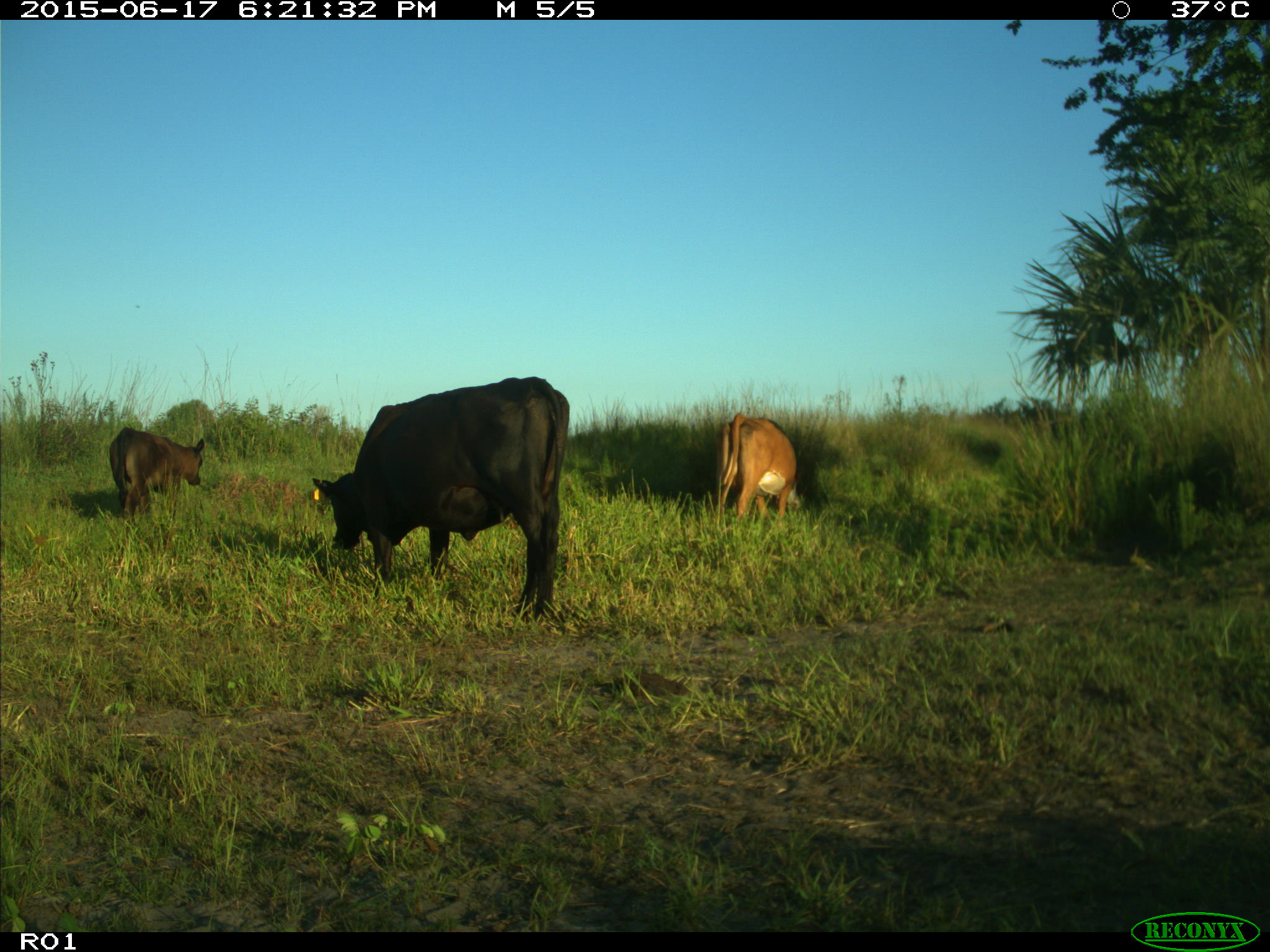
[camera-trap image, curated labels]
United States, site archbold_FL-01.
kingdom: Animalia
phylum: Chordata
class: Mammalia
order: Artiodactyla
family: Bovidae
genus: Bos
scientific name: Bos taurus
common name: domestic cow